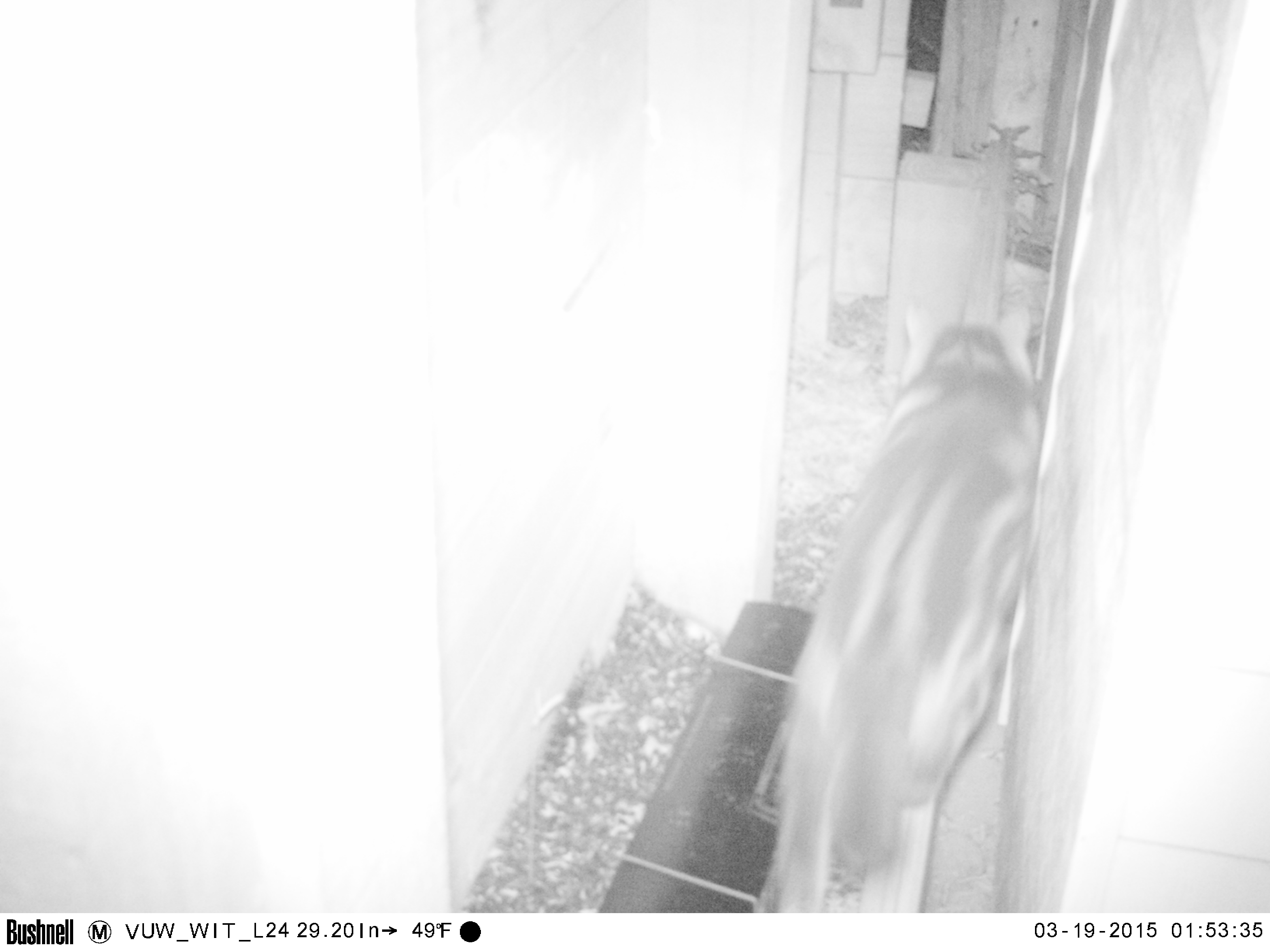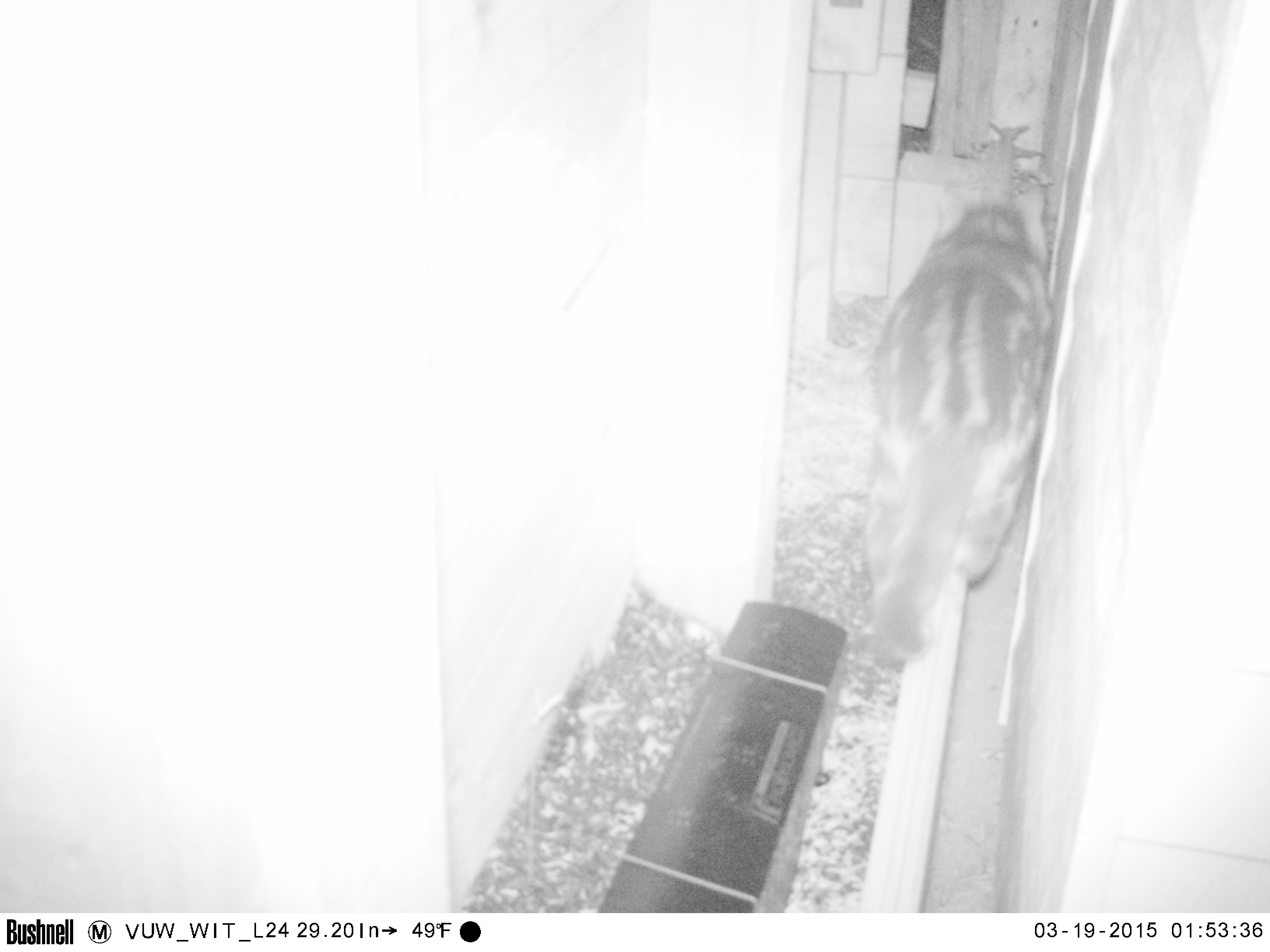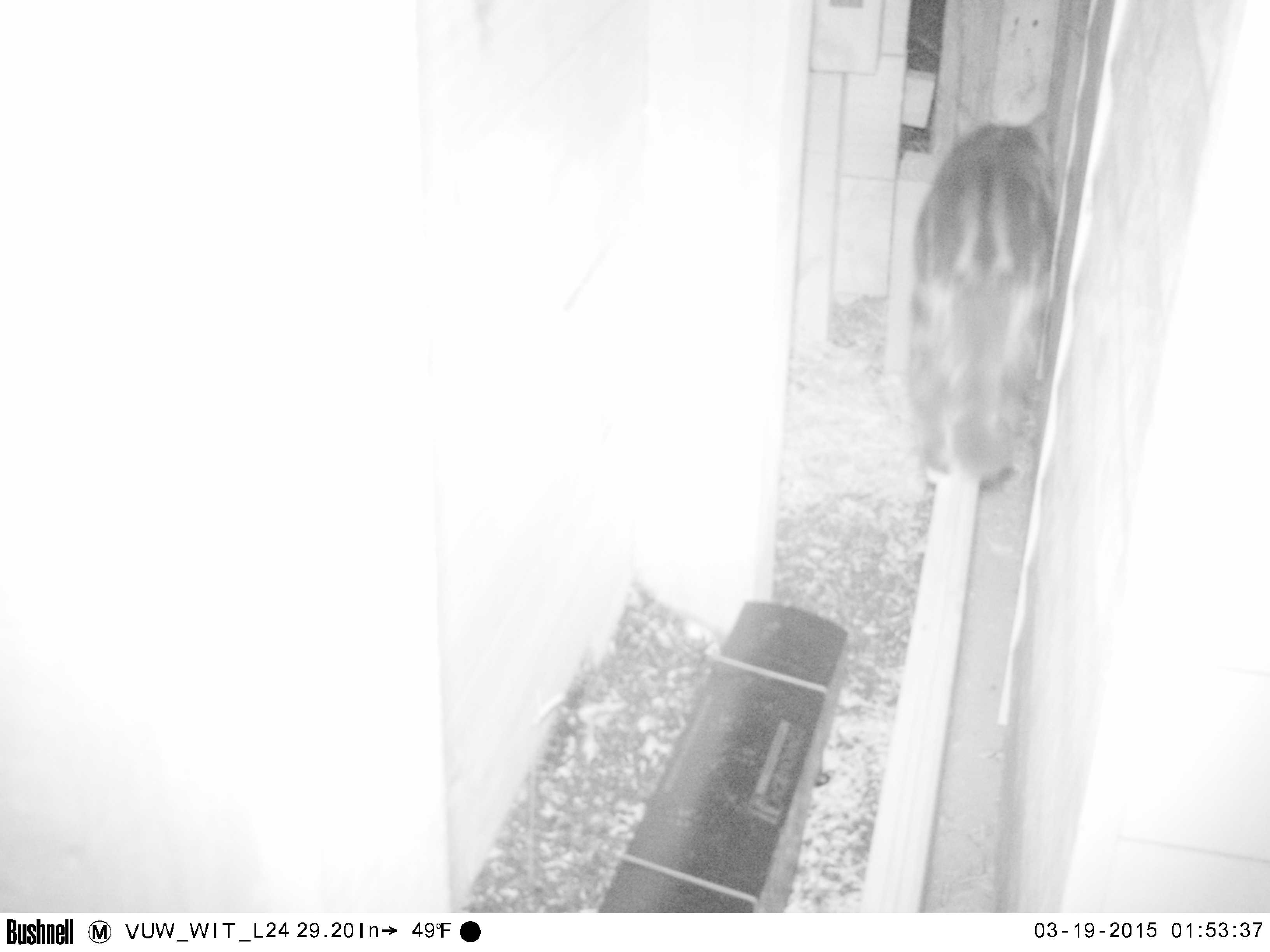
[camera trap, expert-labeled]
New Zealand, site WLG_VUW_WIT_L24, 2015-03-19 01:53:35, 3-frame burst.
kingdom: Animalia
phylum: Chordata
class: Mammalia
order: Carnivora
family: Felidae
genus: Felis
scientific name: Felis catus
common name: domestic cat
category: cat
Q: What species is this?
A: Cat (domestic cat) (Felis catus).